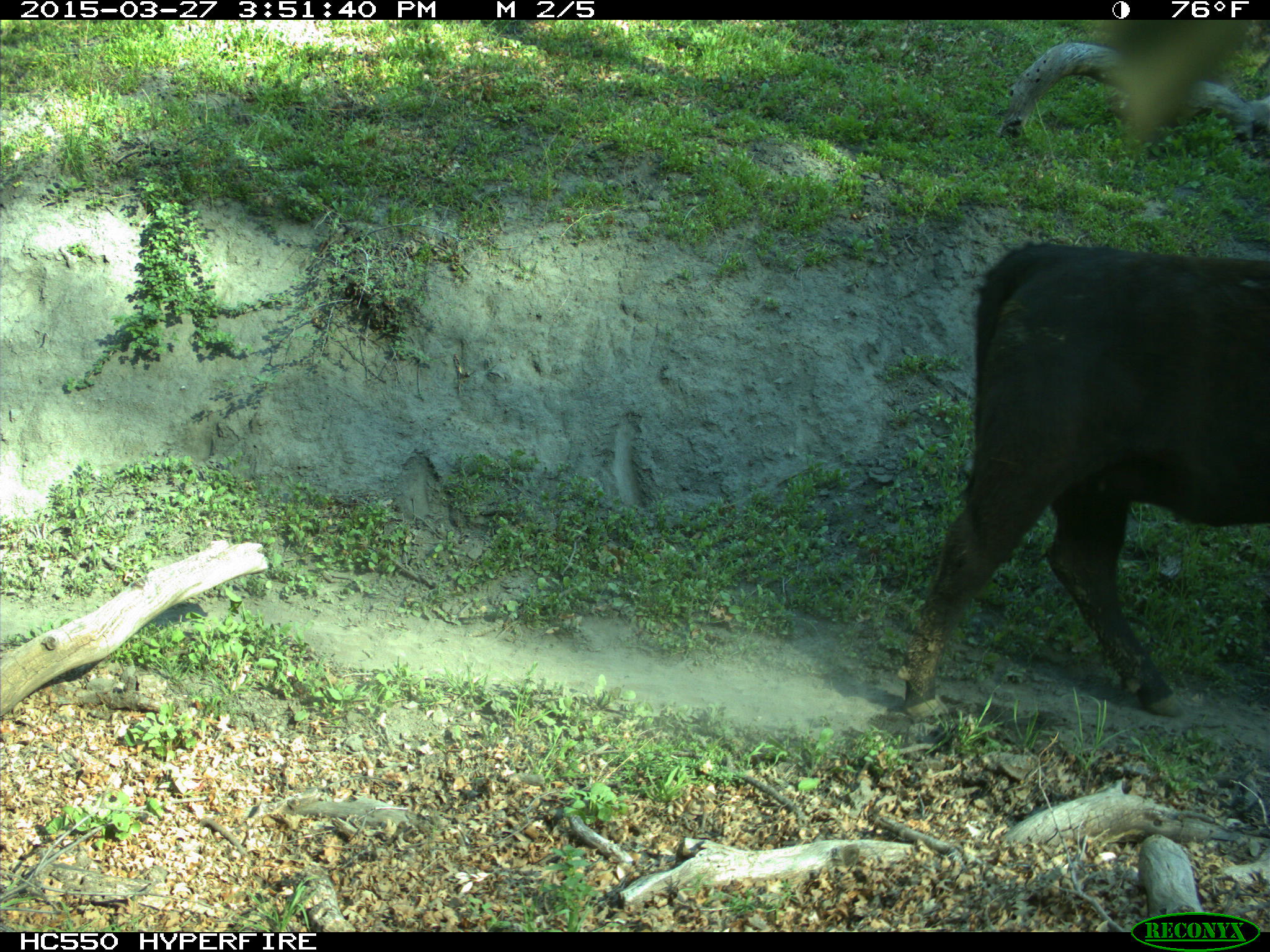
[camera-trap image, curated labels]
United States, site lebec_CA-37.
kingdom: Animalia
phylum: Chordata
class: Mammalia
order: Artiodactyla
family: Bovidae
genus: Bos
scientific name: Bos taurus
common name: domestic cow